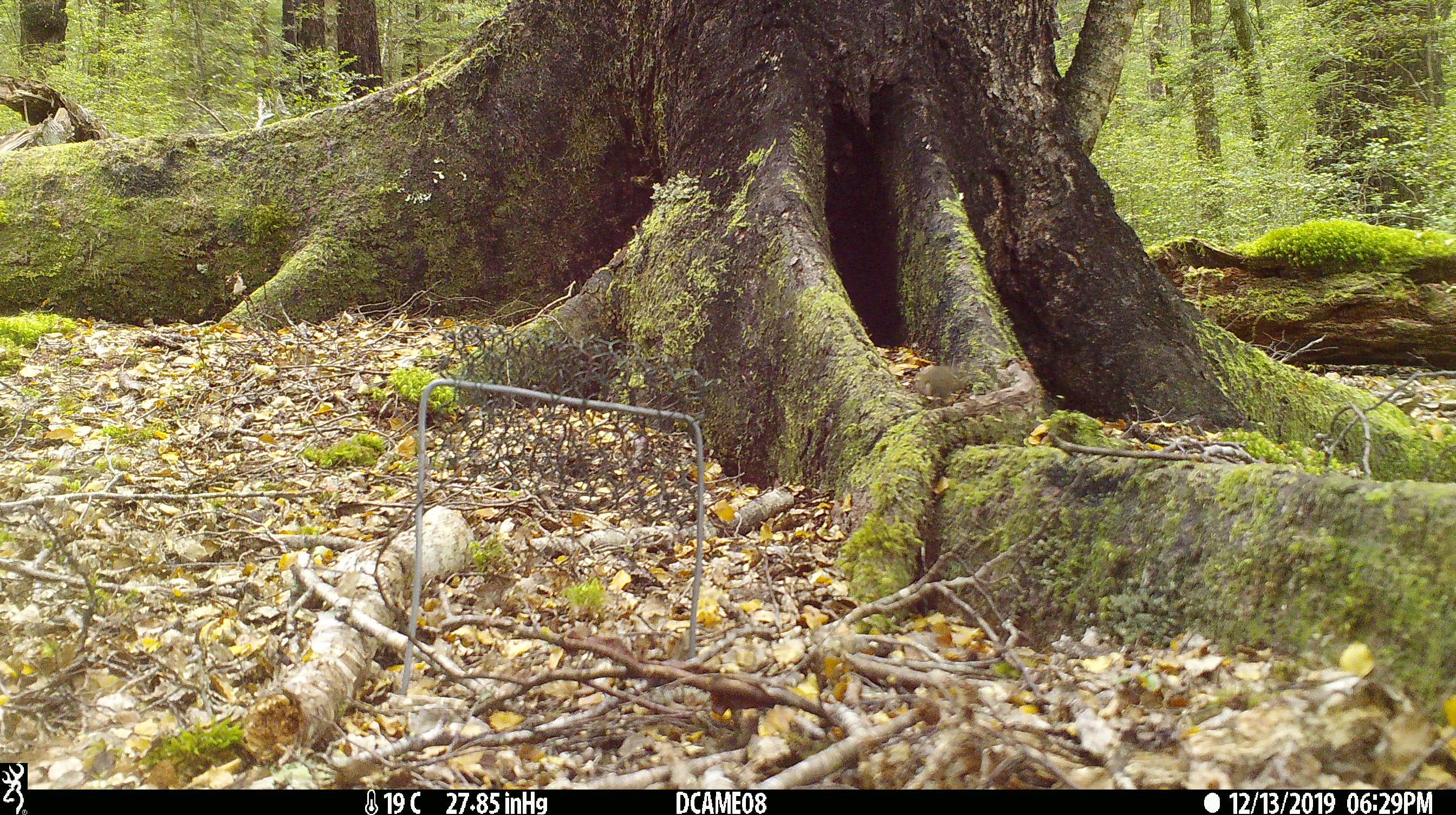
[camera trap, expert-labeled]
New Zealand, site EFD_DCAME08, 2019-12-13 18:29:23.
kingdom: Animalia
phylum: Chordata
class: Mammalia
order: Rodentia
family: Muridae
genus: Mus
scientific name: Mus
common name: mouse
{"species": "mouse (Mus)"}